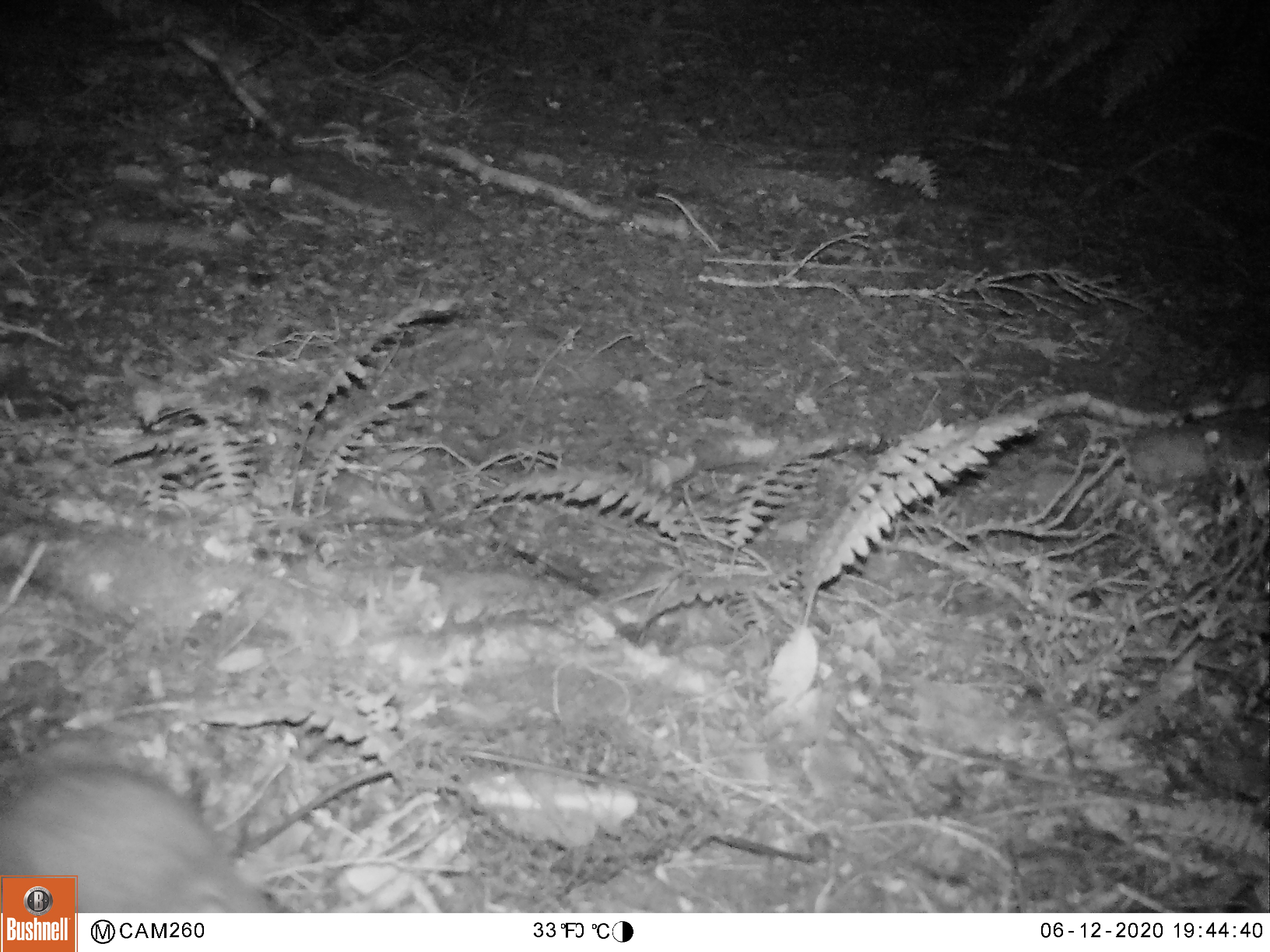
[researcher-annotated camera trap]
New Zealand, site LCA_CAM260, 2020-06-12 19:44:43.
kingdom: Animalia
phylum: Chordata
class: Mammalia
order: Rodentia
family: Muridae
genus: Rattus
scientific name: Rattus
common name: rat